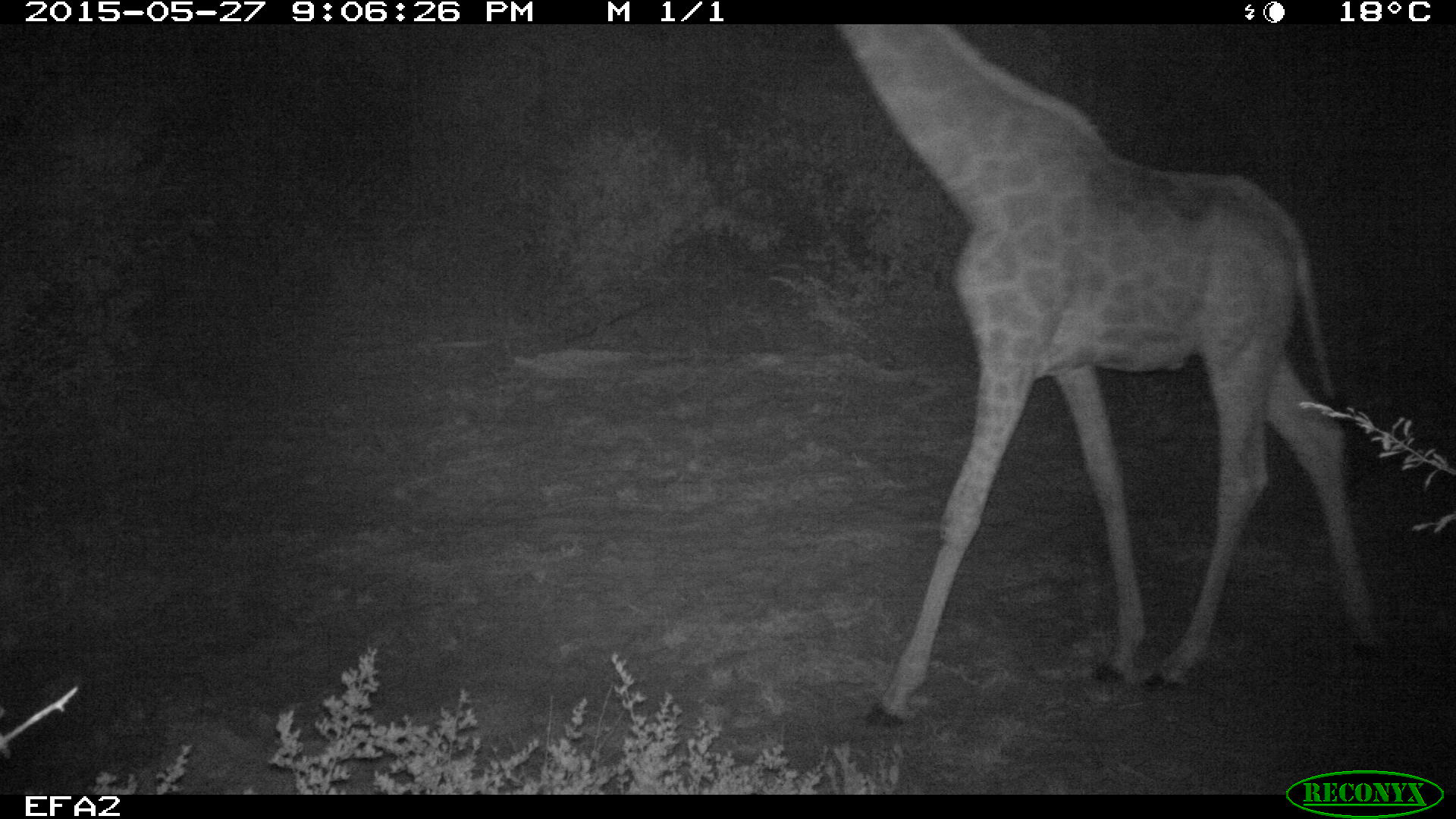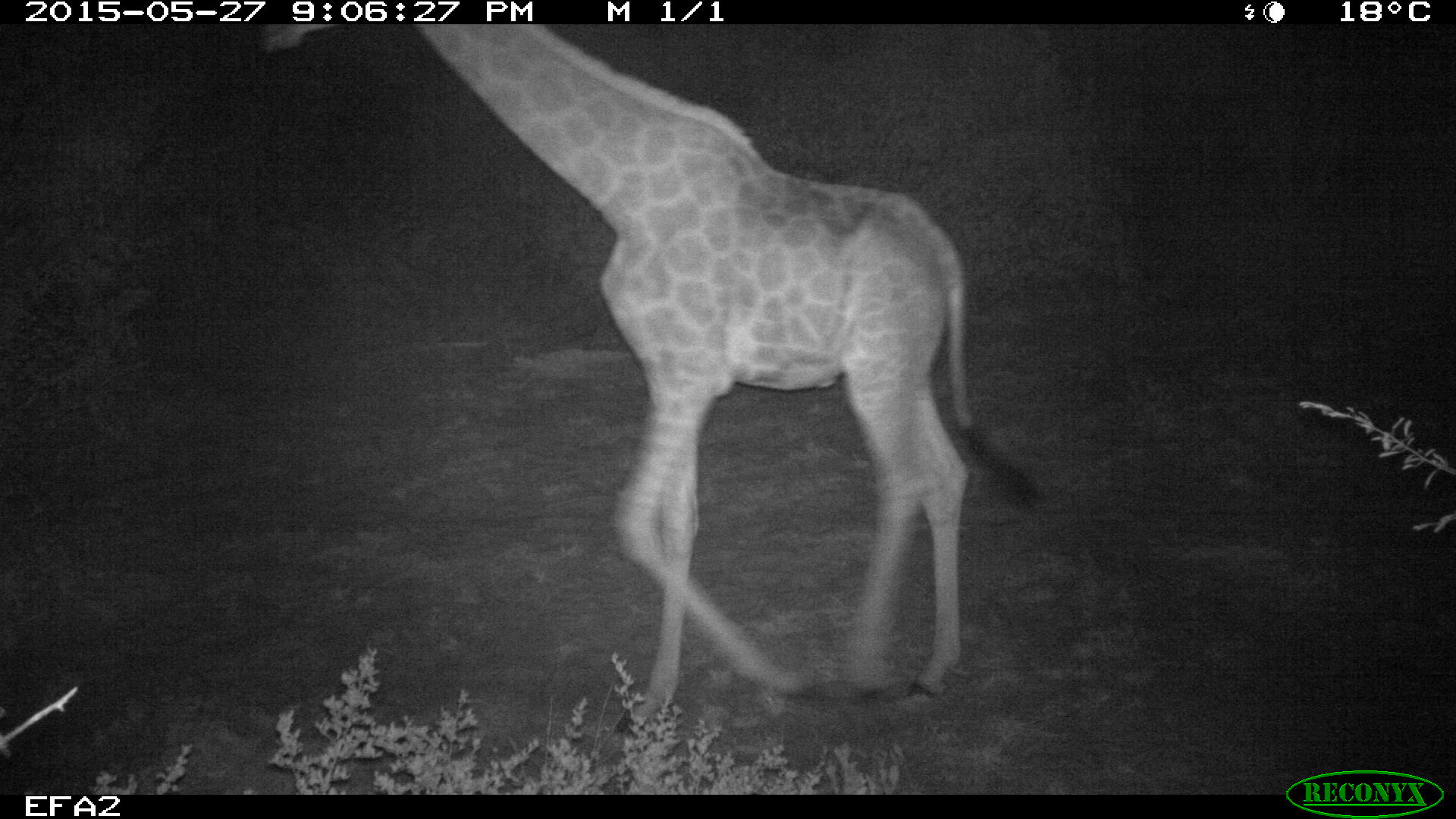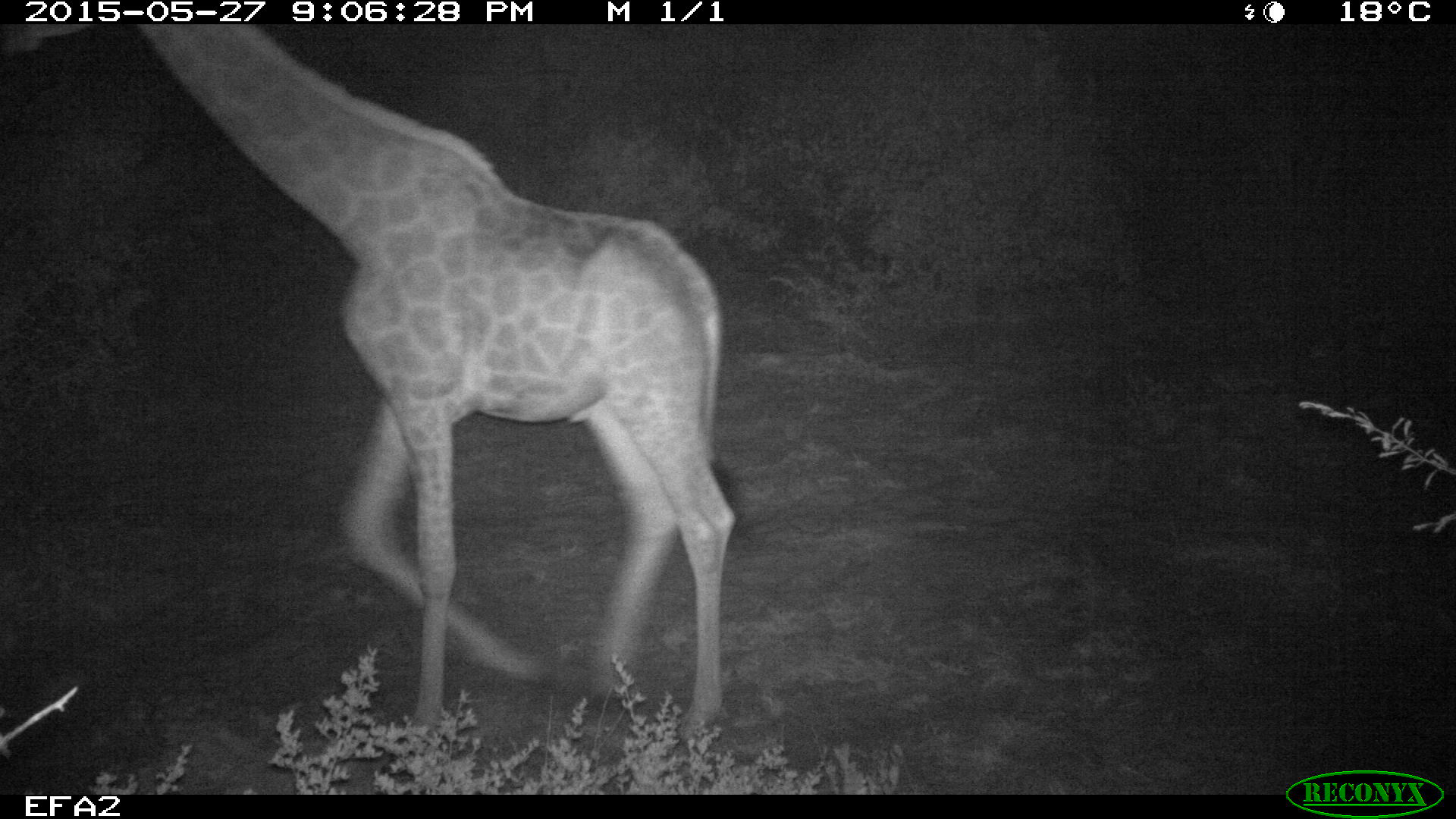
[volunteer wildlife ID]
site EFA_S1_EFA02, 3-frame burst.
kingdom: Animalia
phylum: Chordata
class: Mammalia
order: Artiodactyla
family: Giraffidae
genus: Giraffa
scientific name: Giraffa camelopardalis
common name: giraffe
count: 1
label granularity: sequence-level